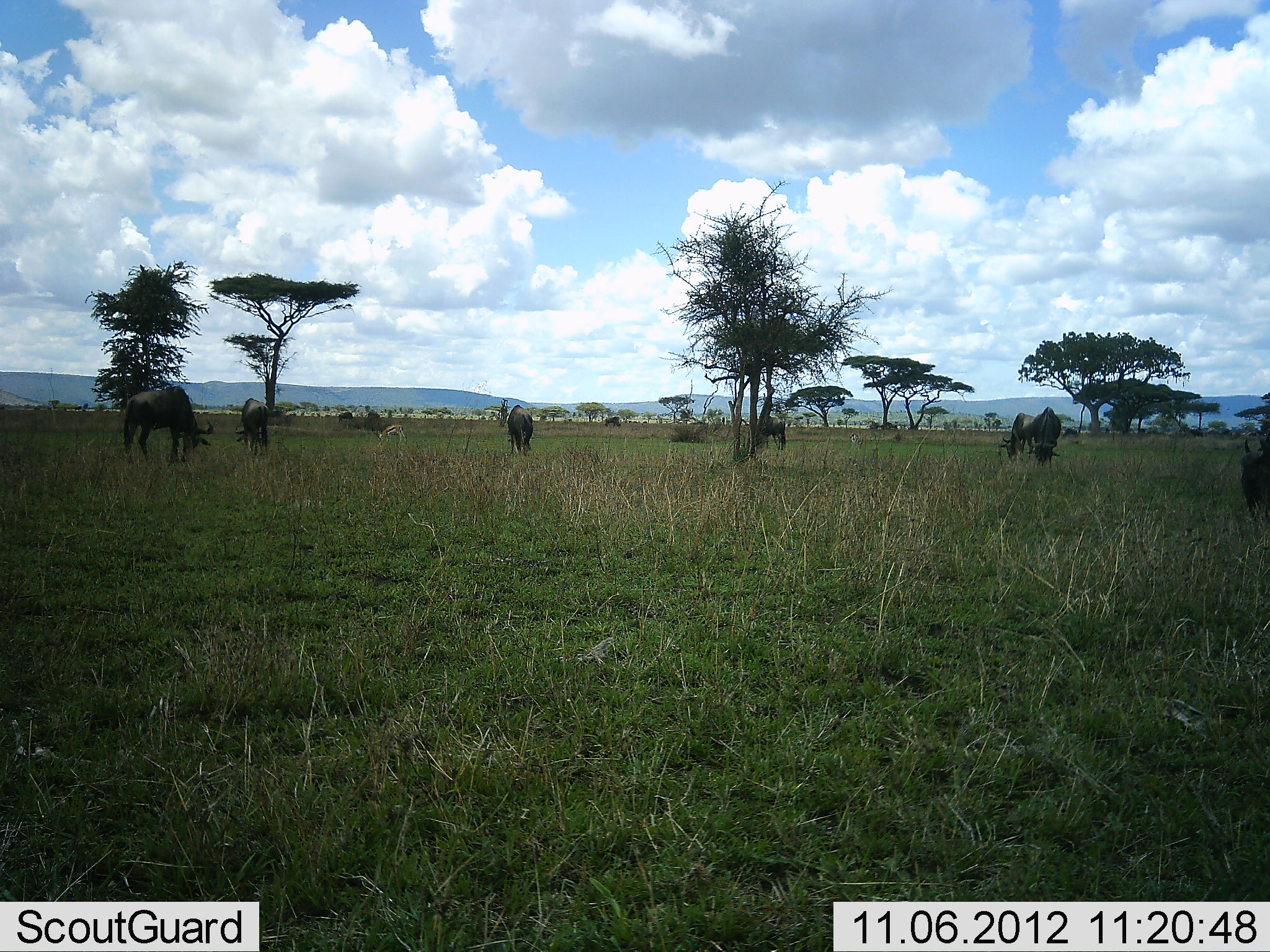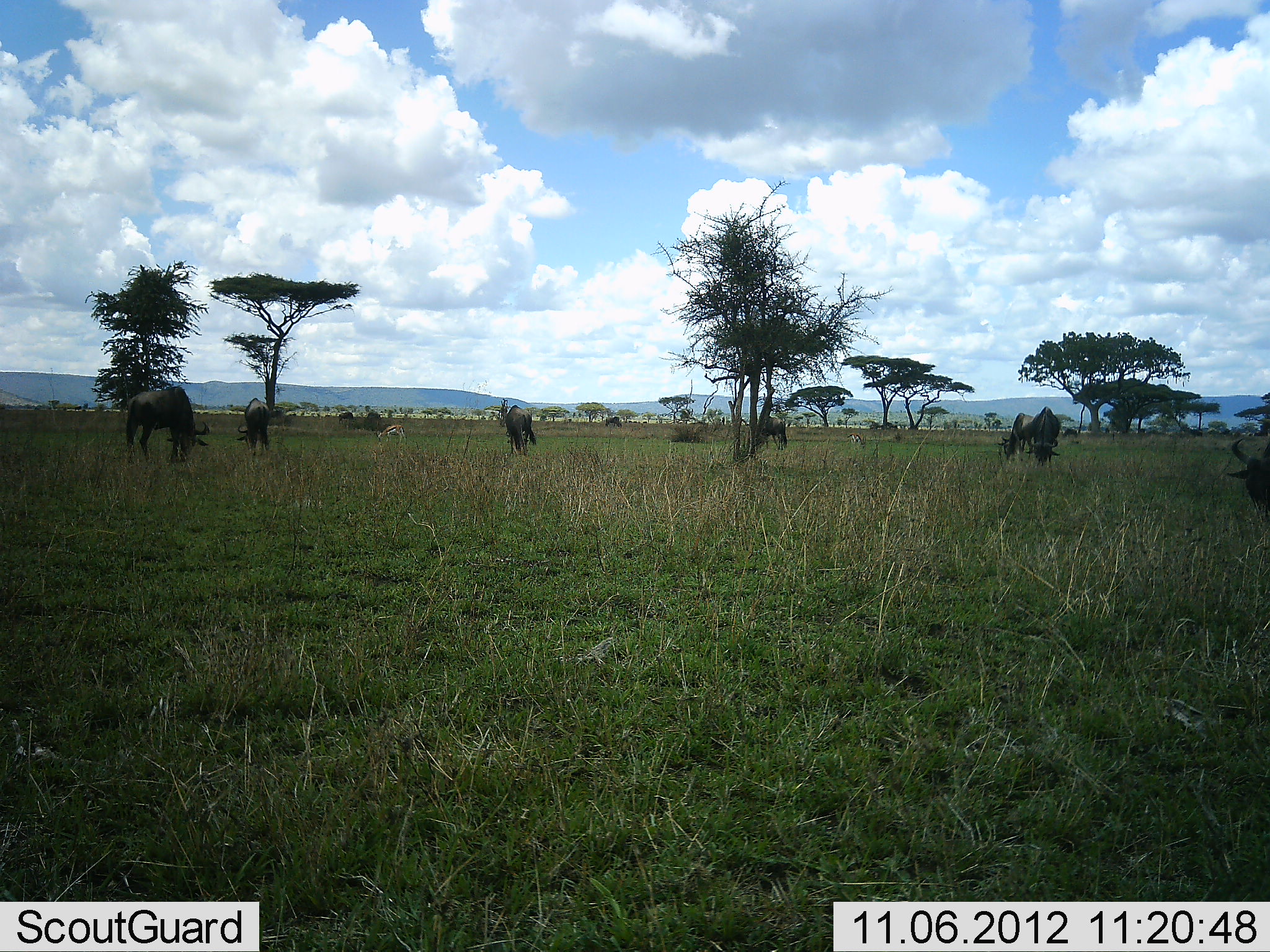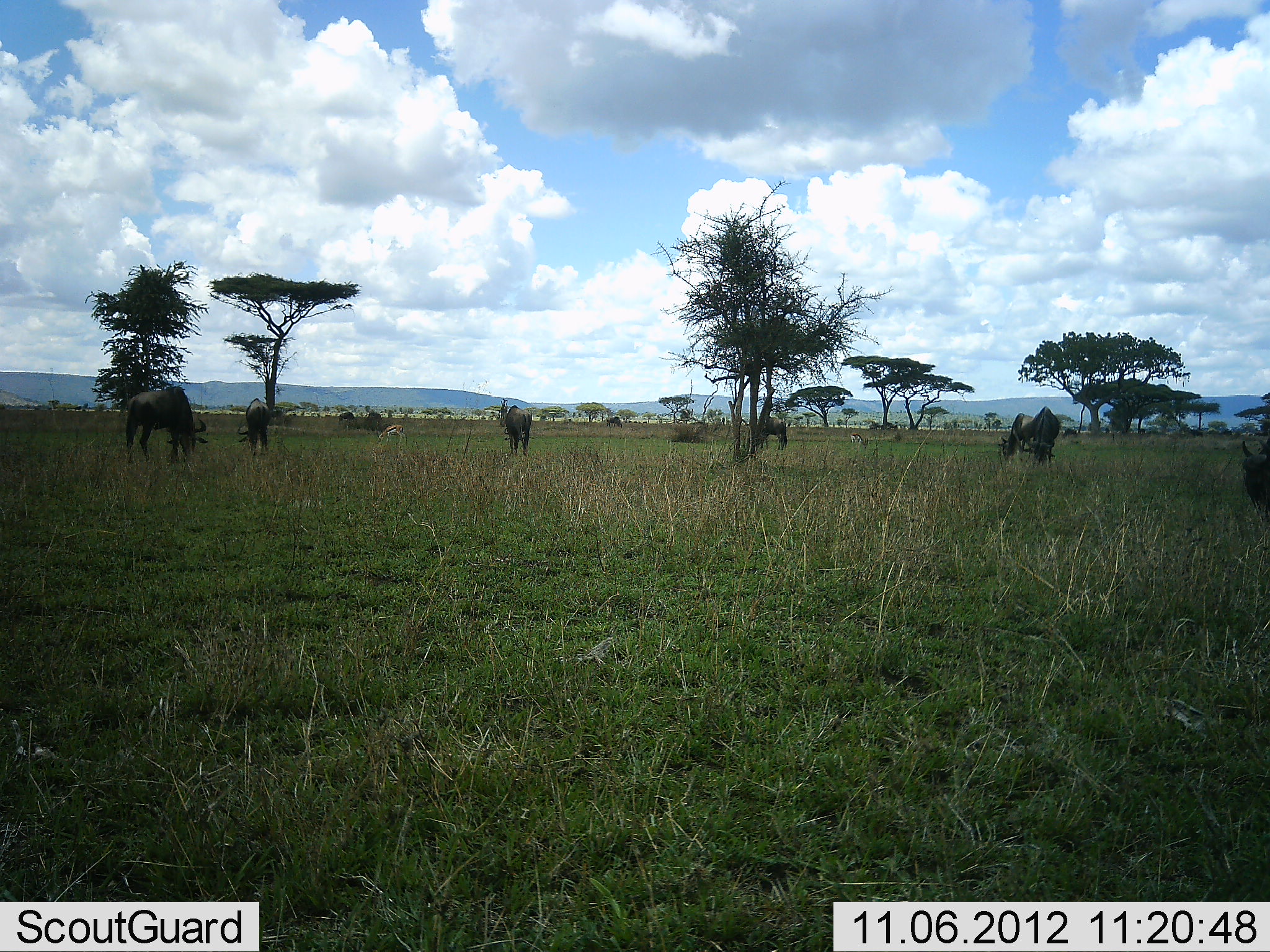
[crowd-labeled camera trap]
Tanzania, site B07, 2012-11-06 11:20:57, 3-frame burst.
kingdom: Animalia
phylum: Chordata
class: Mammalia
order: Artiodactyla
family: Bovidae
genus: Connochaetes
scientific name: Connochaetes taurinus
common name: blue wildebeest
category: wildebeest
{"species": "wildebeest (blue wildebeest) (Connochaetes taurinus)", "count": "7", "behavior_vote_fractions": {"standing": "44%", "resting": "0%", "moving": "11%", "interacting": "0%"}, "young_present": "0%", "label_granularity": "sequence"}